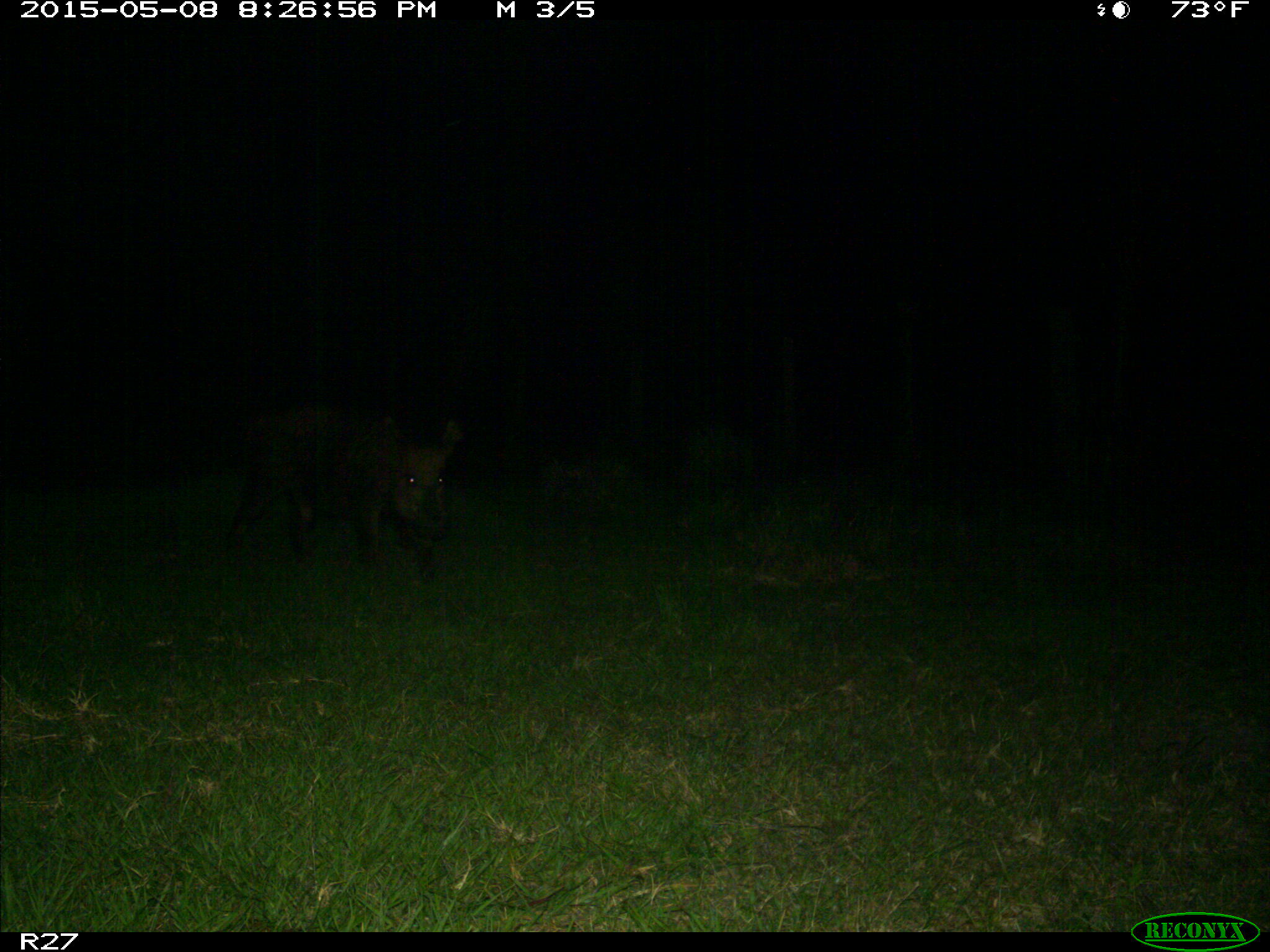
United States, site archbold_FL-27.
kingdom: Animalia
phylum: Chordata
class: Mammalia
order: Artiodactyla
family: Suidae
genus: Sus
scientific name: Sus scrofa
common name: wild boar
Sus scrofa (wild boar).